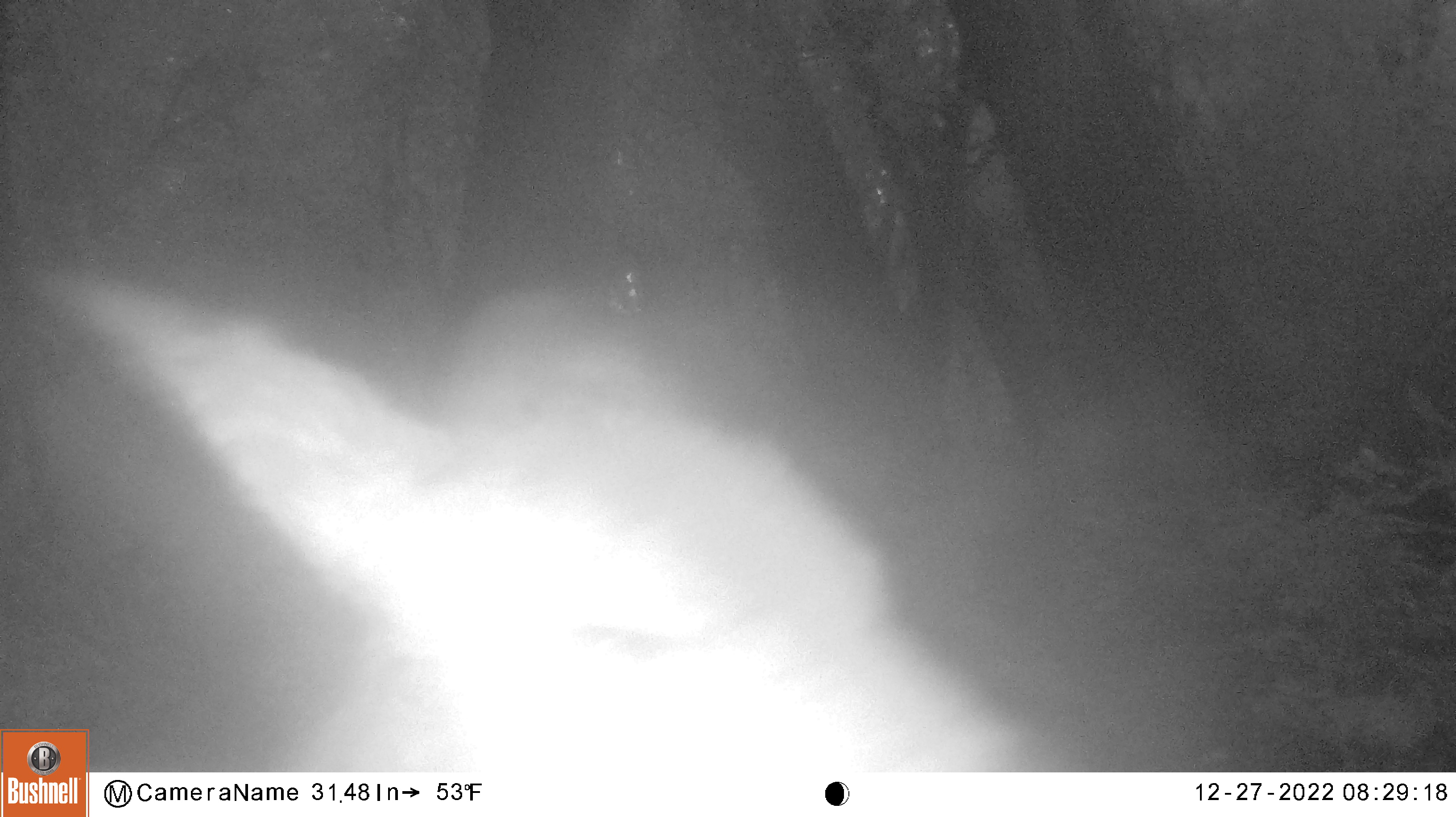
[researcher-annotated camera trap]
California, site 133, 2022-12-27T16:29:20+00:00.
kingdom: Animalia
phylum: Chordata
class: Mammalia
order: Artiodactyla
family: Cervidae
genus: Odocoileus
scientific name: Odocoileus hemionus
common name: mule deer